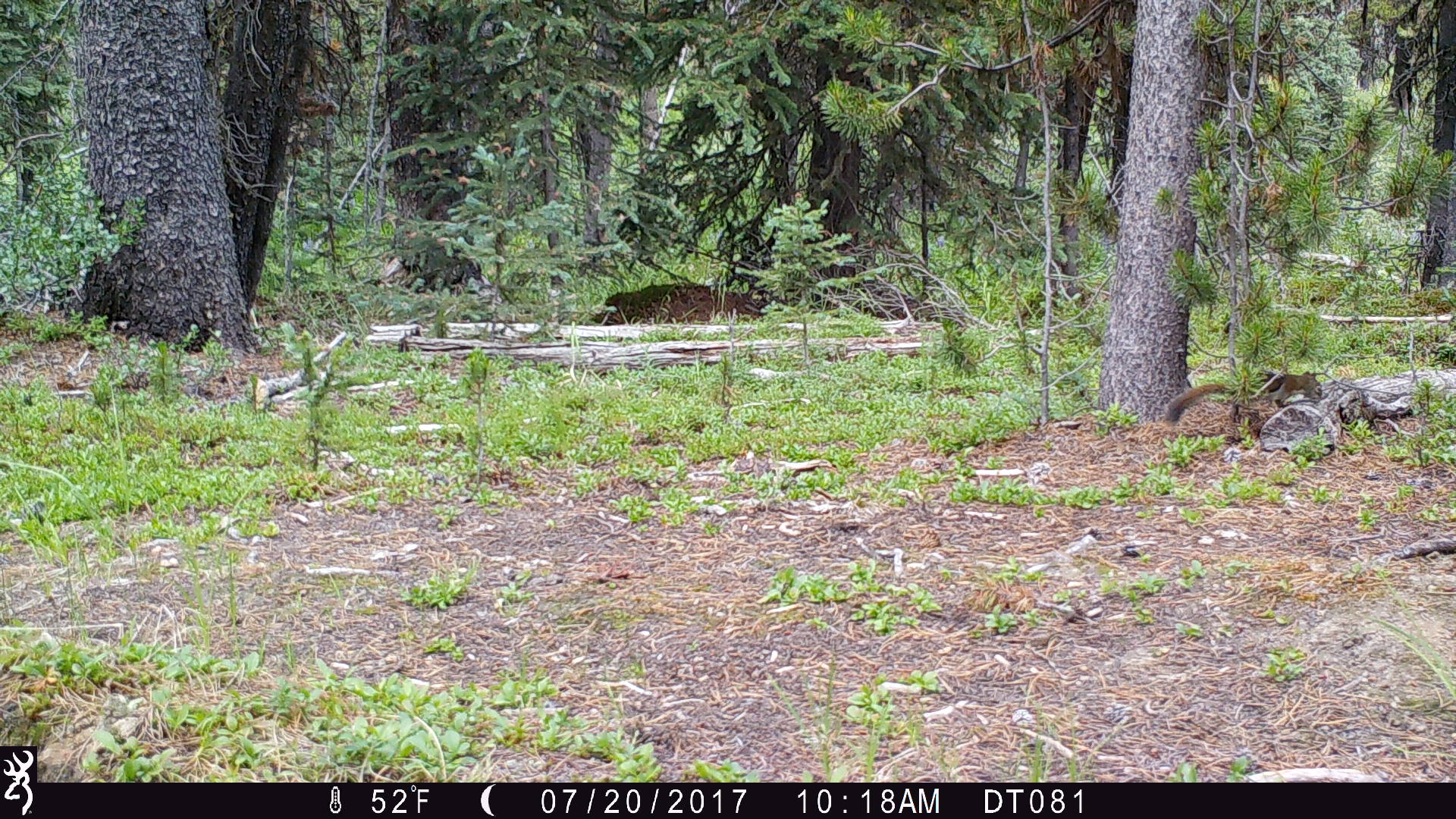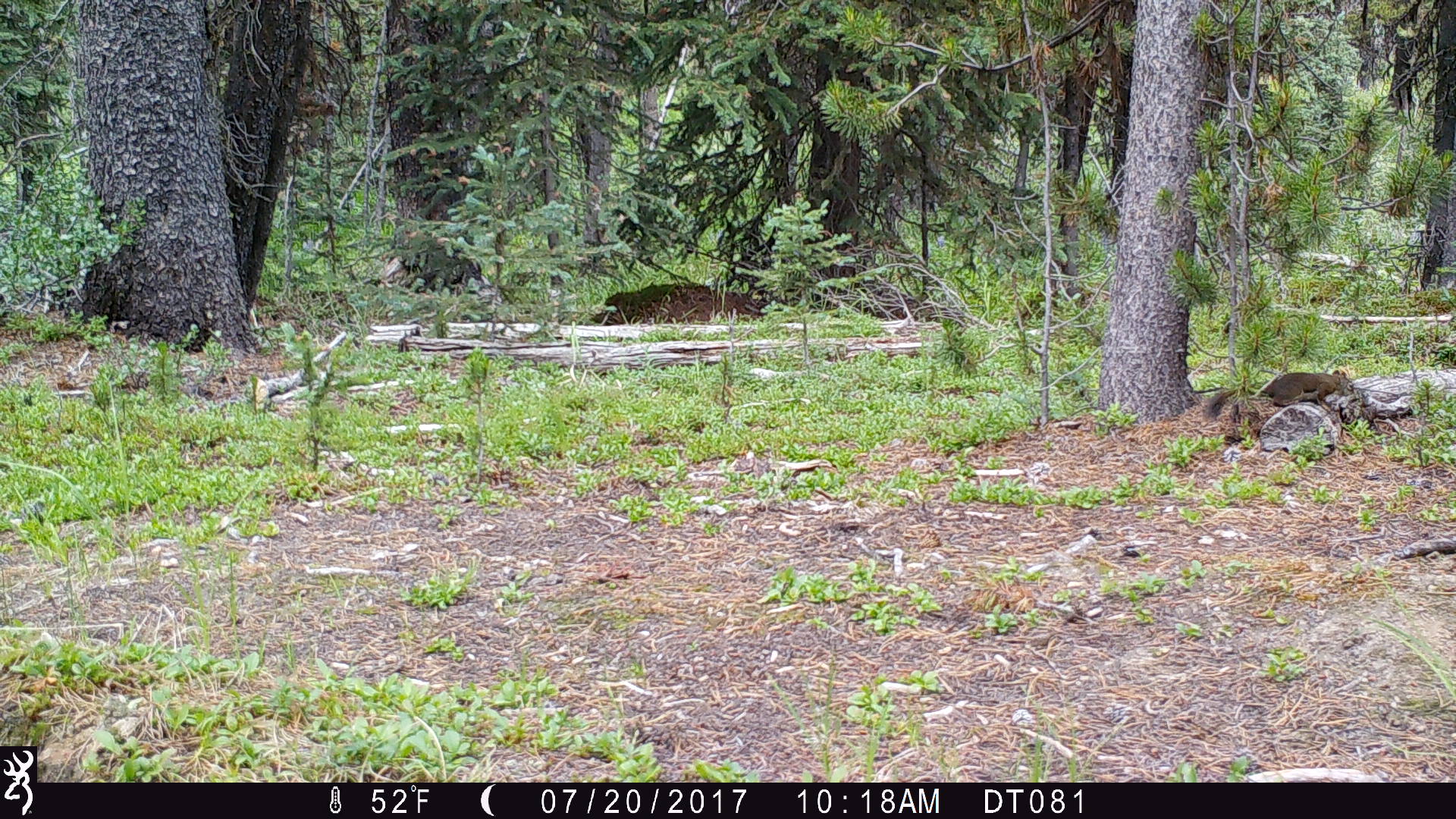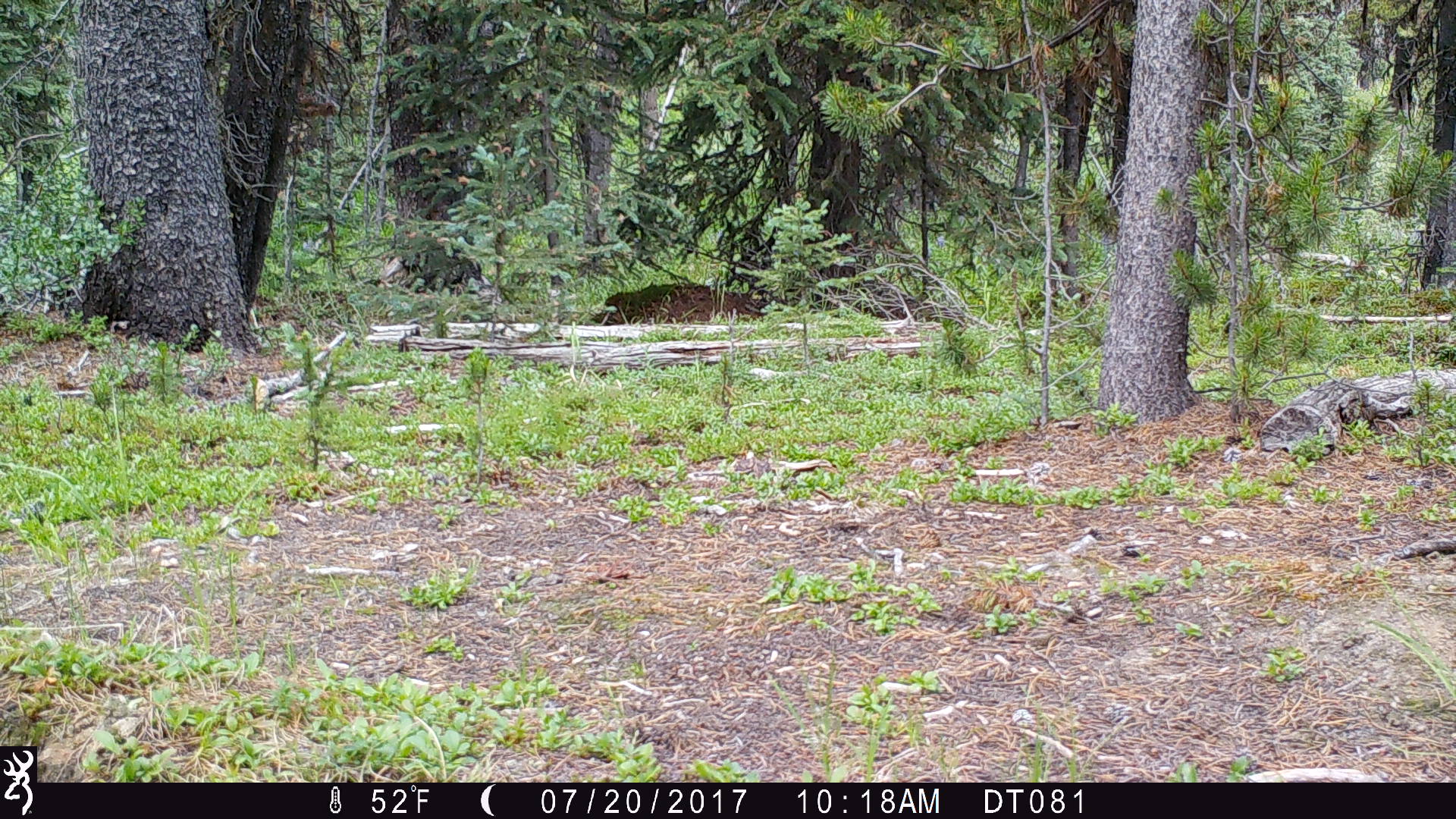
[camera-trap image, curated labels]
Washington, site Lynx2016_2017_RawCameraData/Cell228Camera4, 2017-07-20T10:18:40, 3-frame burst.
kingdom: Animalia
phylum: Chordata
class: Mammalia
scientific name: Mammalia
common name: small mammal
Small mammal (Mammalia). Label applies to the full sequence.